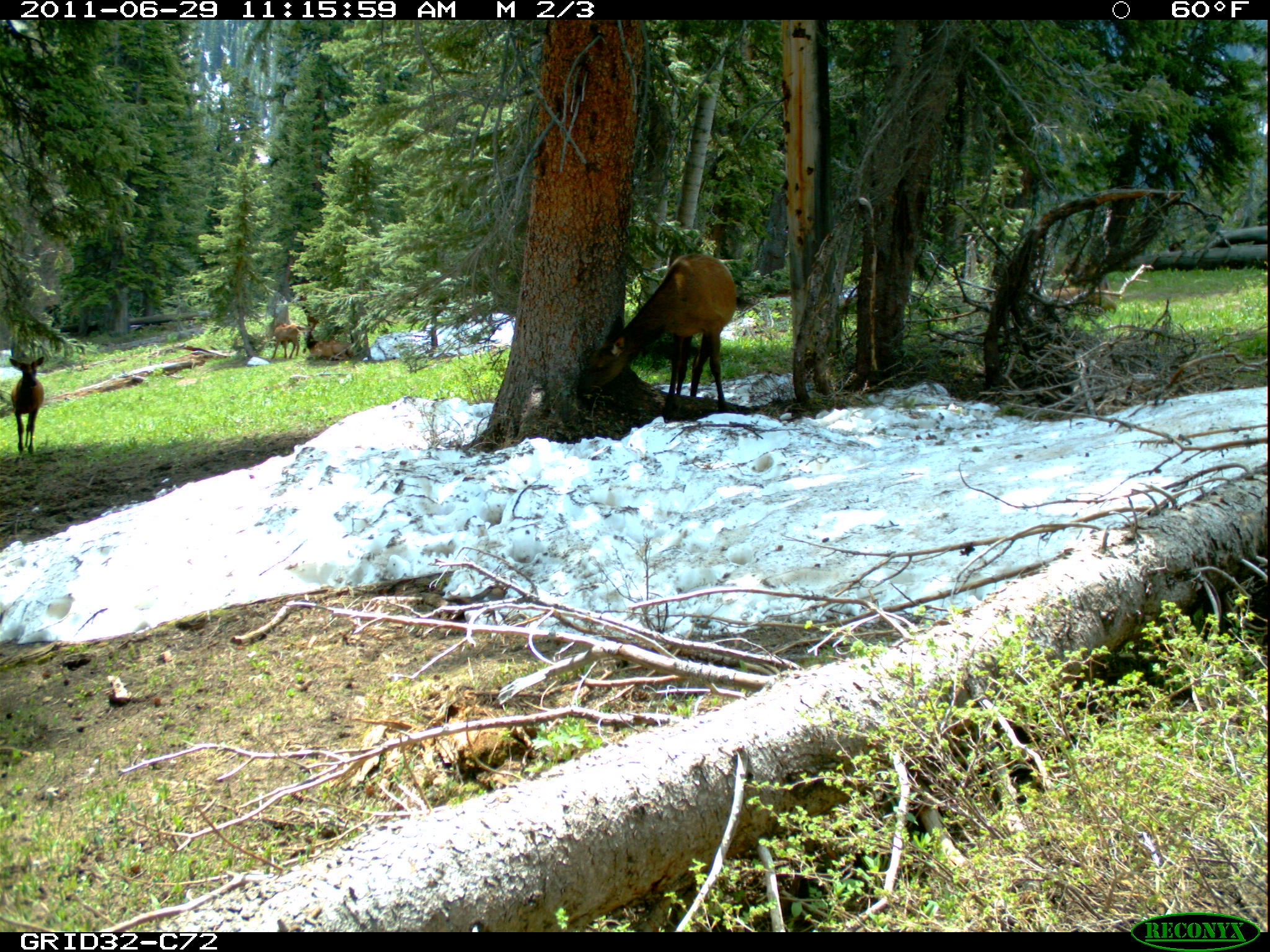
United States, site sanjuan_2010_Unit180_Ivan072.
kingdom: Animalia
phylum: Chordata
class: Mammalia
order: Artiodactyla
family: Cervidae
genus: Cervus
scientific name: Cervus elaphus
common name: red deer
Cervus elaphus (red deer).